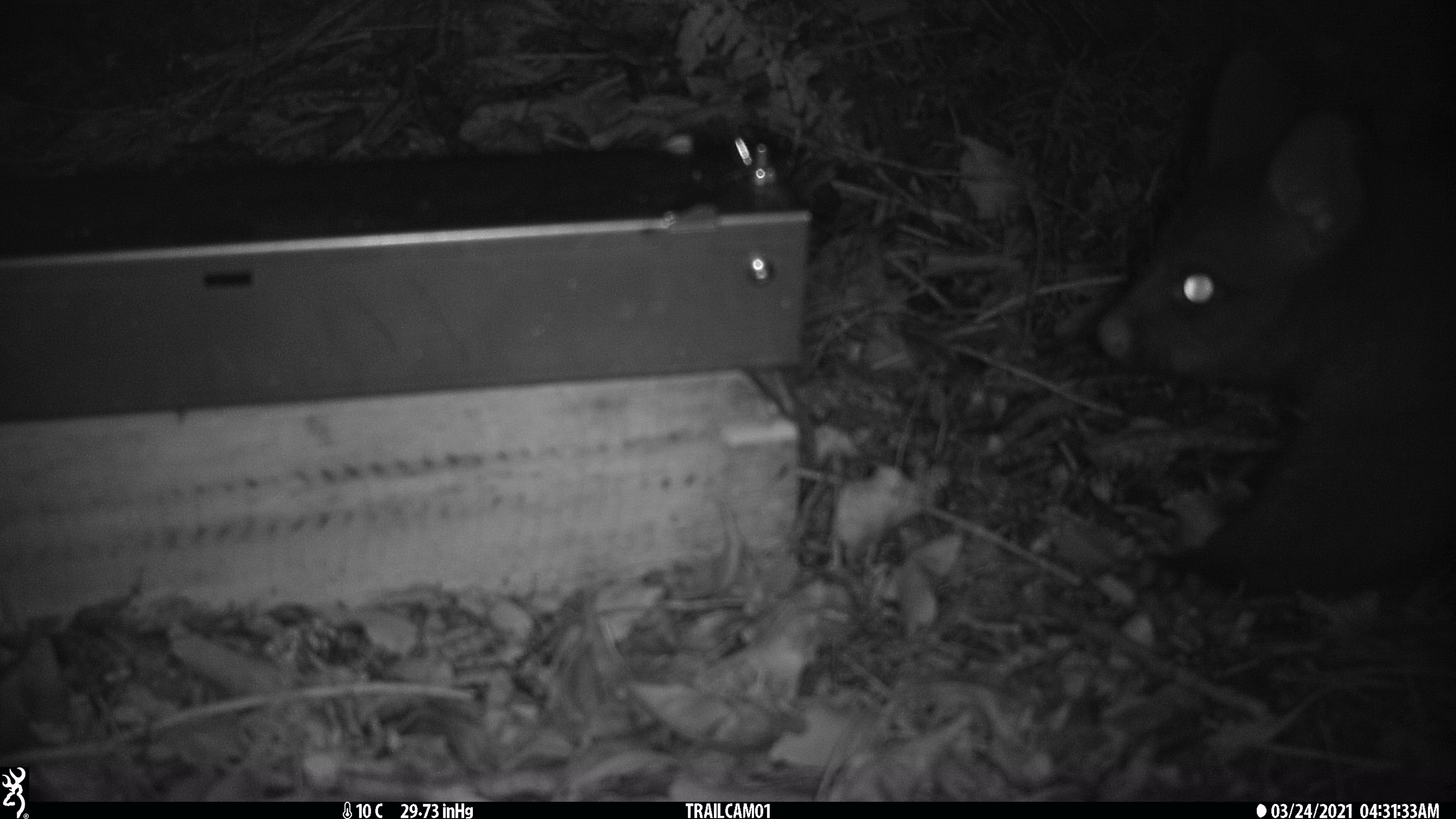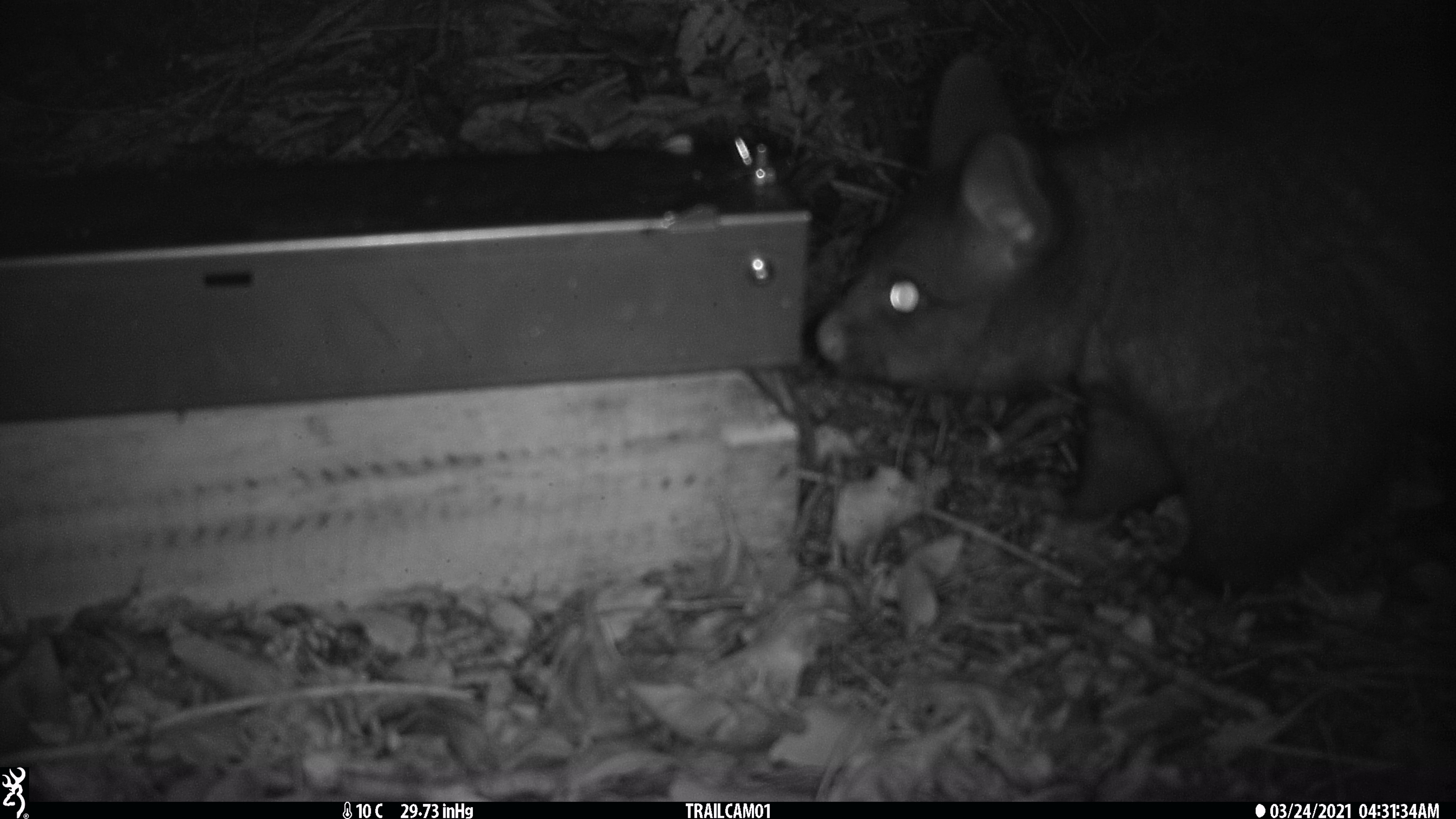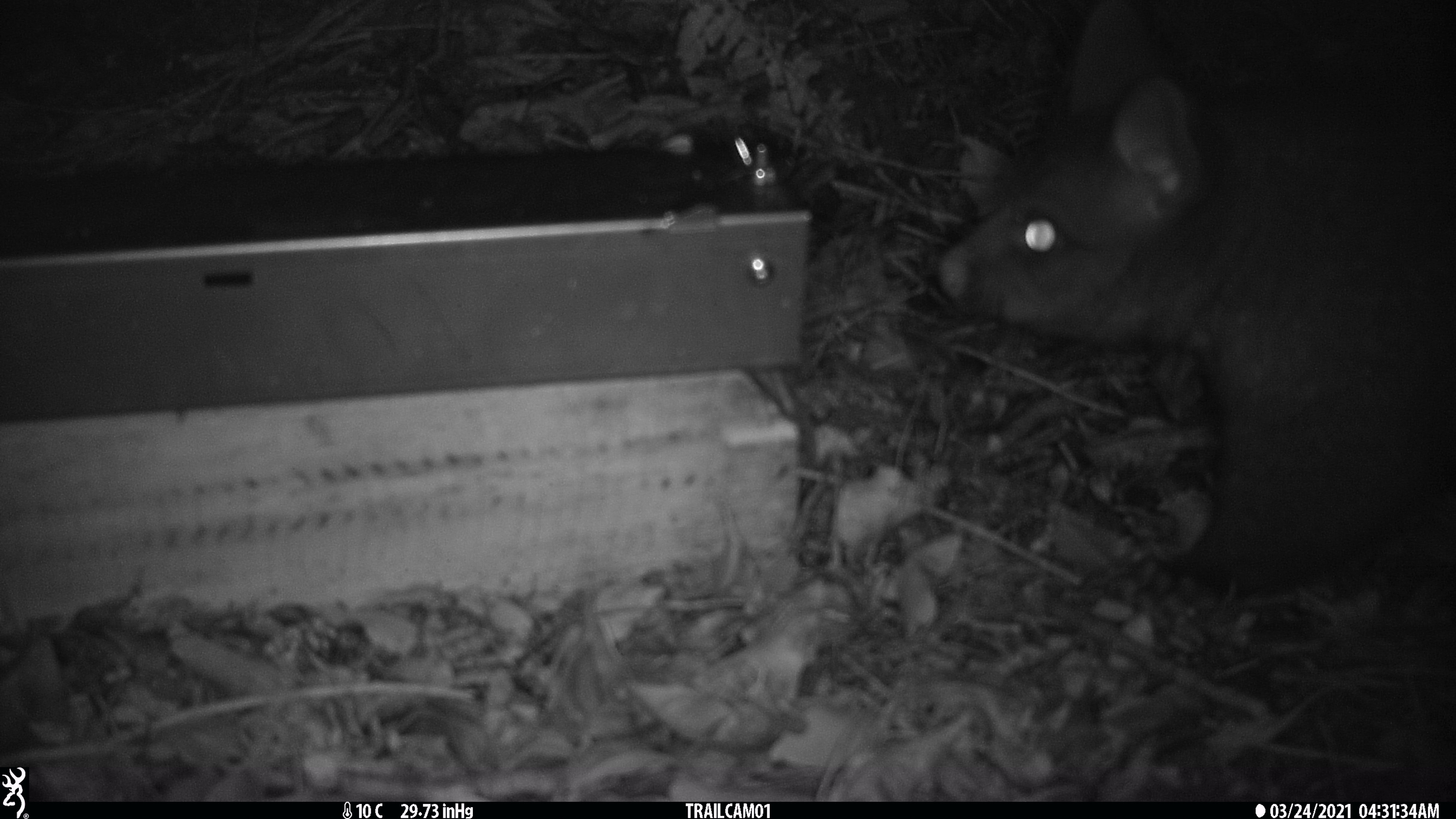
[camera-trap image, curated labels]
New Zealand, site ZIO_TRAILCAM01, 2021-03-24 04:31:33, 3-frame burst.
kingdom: Animalia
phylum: Chordata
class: Mammalia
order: Diprotodontia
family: Phalangeridae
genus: Trichosurus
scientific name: Trichosurus vulpecula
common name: common brushtail possum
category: possum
Possum (common brushtail possum) (Trichosurus vulpecula).